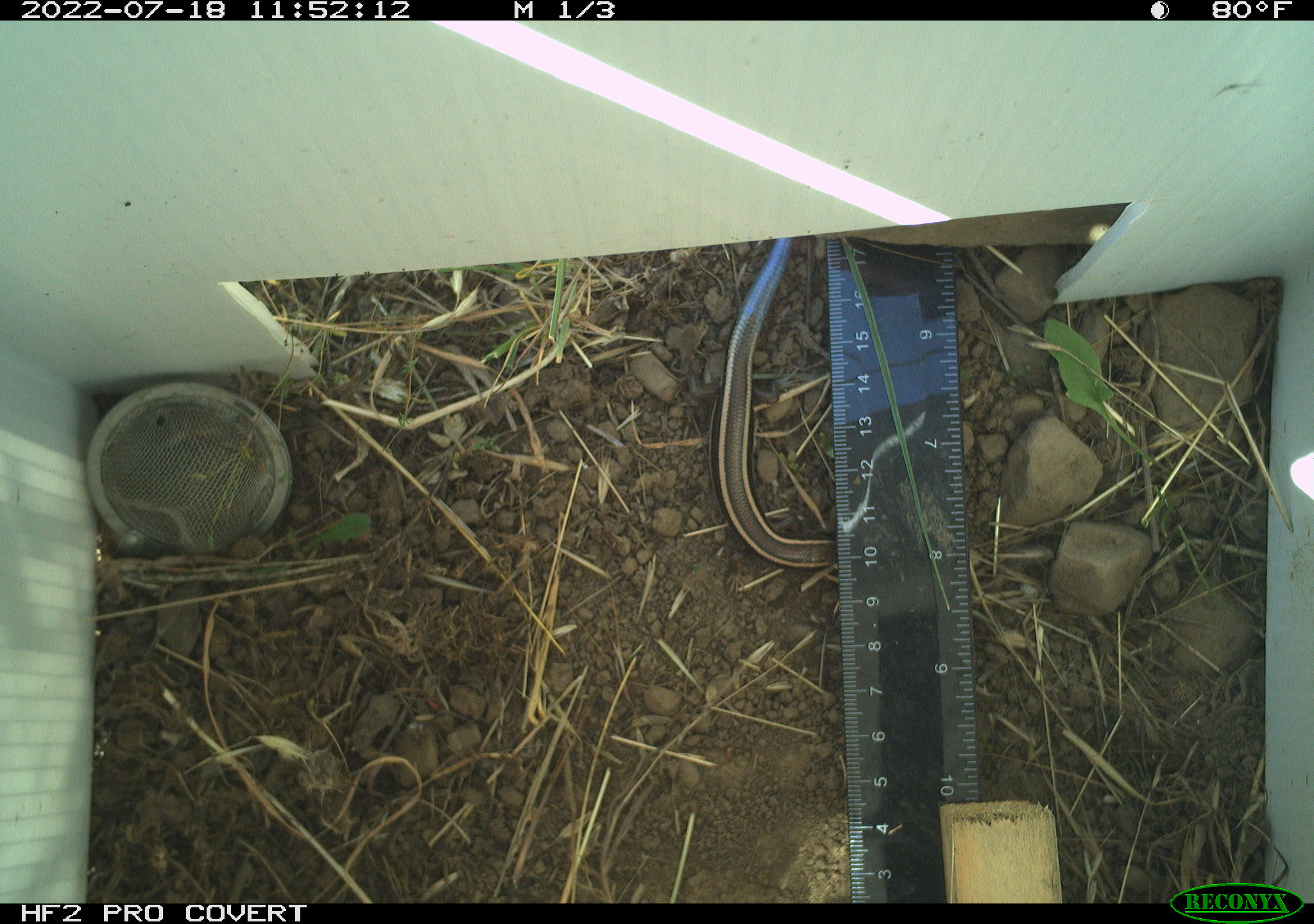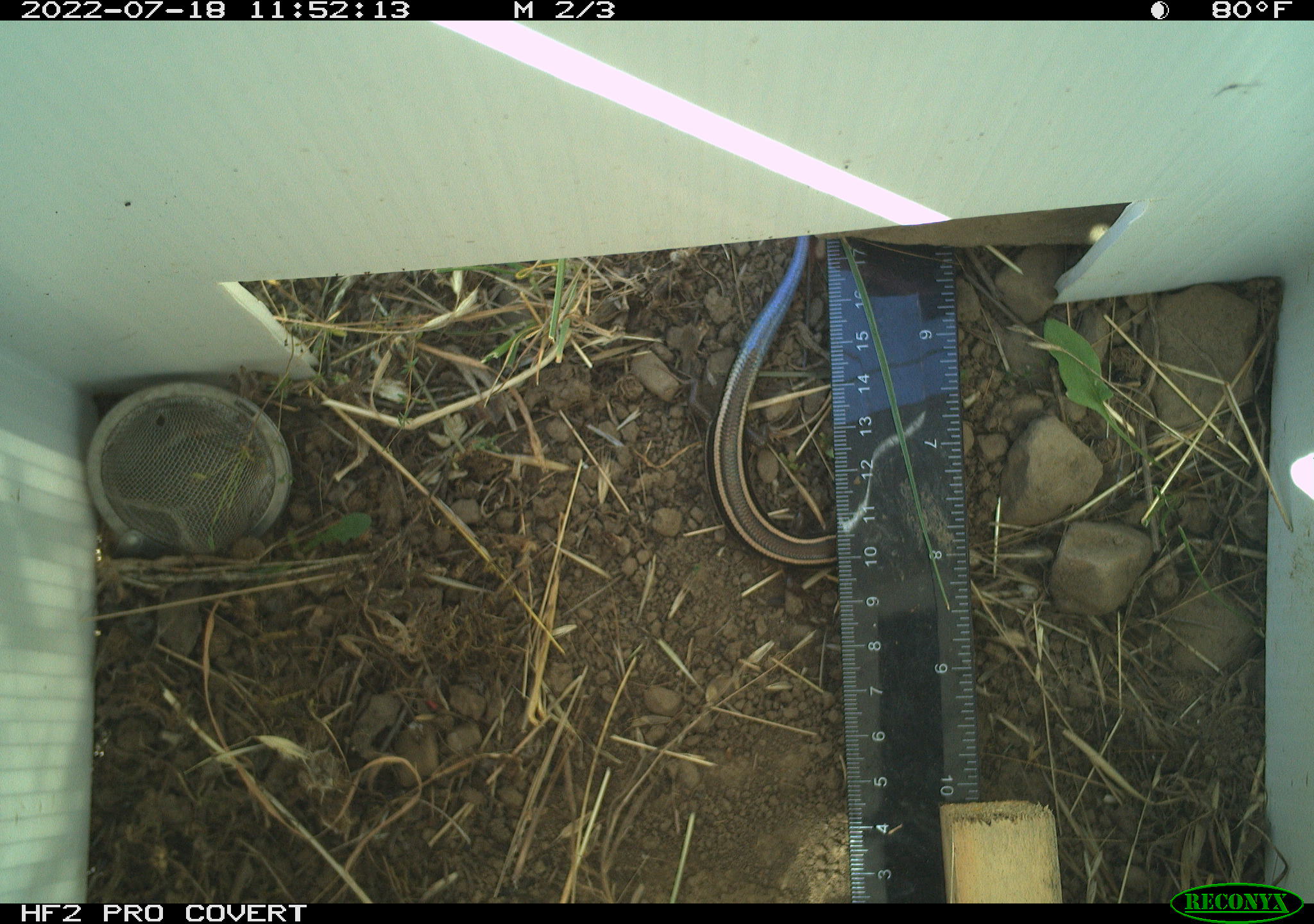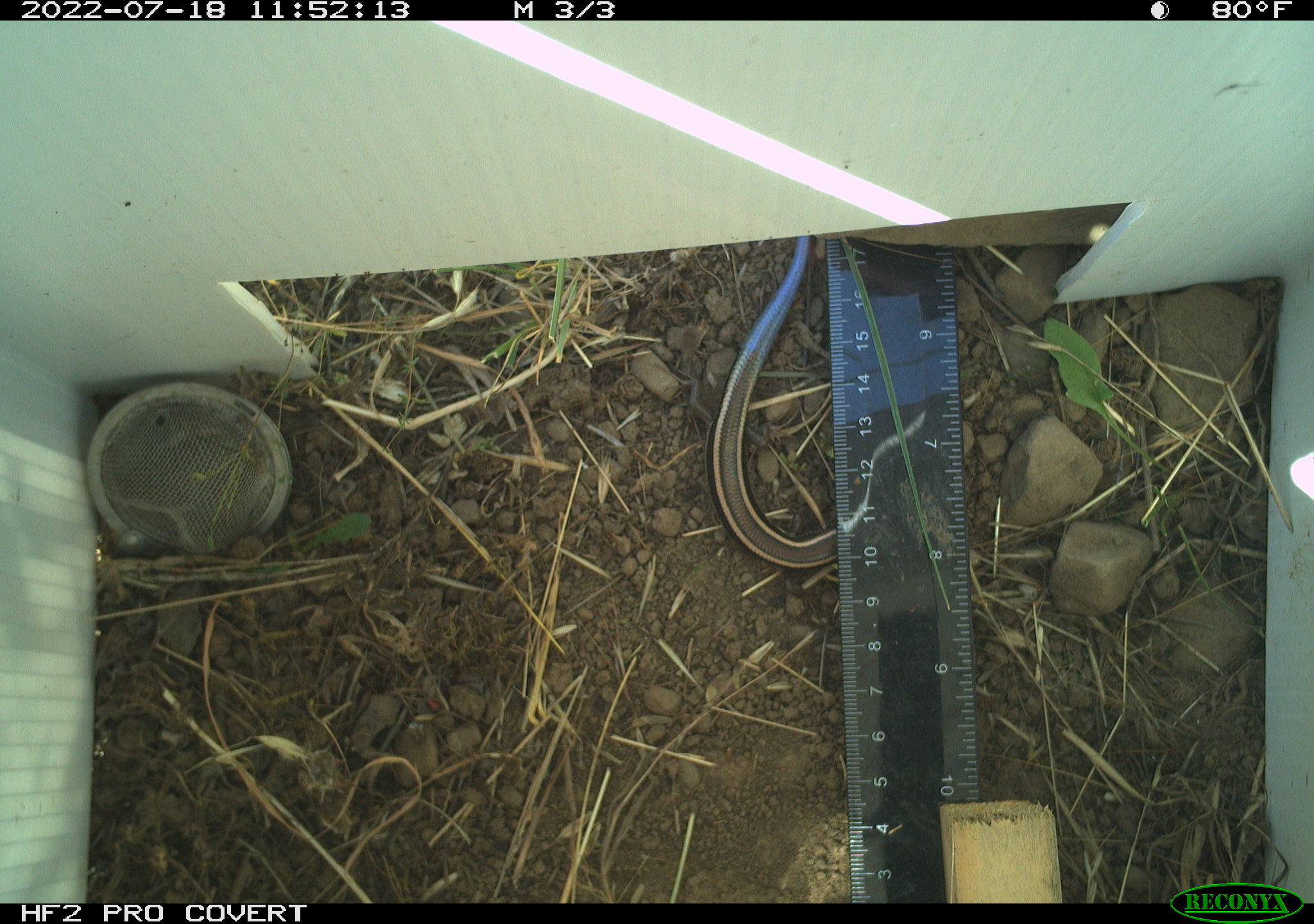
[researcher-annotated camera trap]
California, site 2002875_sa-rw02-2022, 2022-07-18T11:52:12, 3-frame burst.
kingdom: Animalia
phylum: Chordata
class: Reptilia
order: Squamata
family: Scincidae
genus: Plestiodon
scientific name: Plestiodon skiltonianus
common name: western skink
Western skink (Plestiodon skiltonianus).